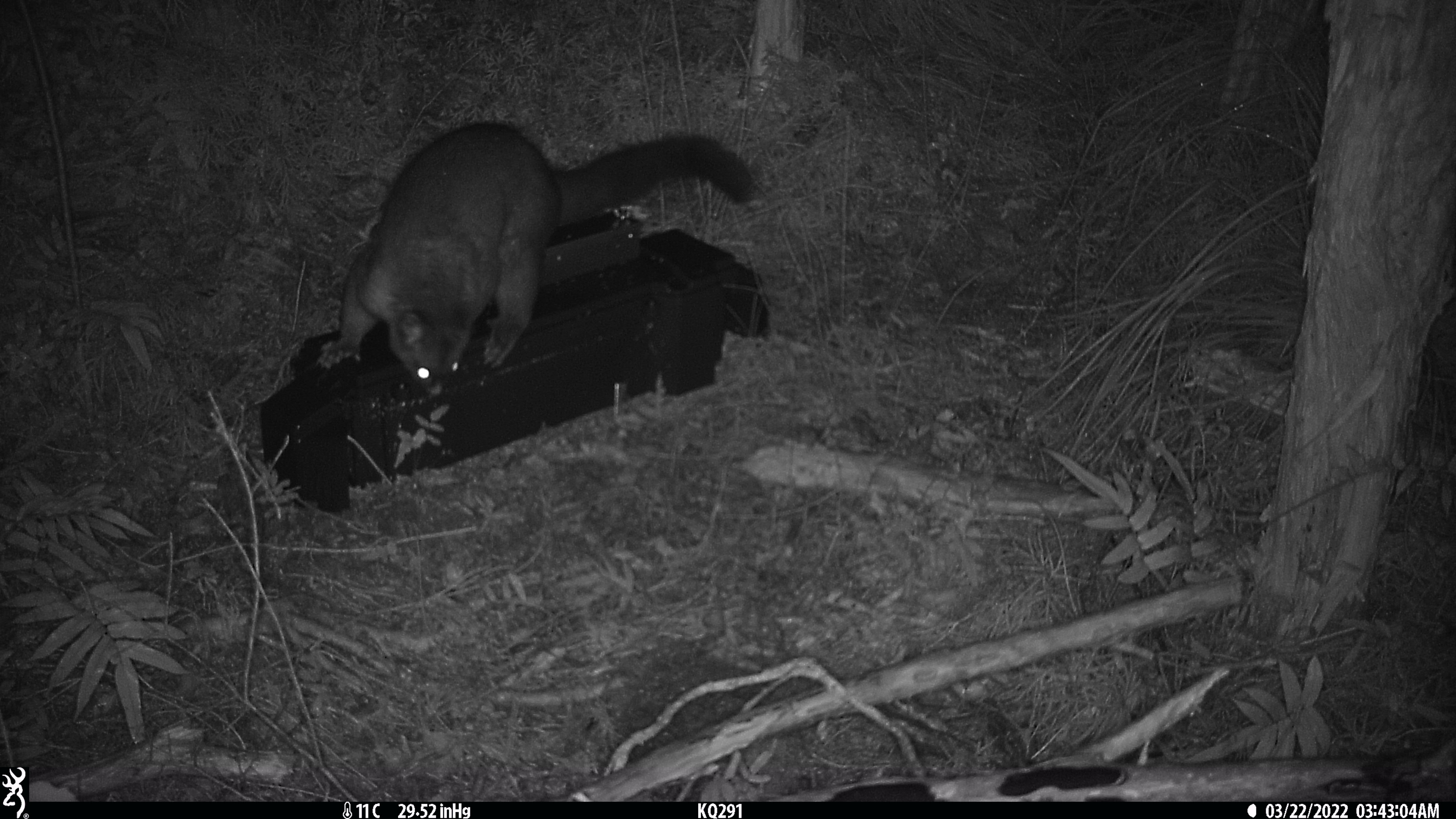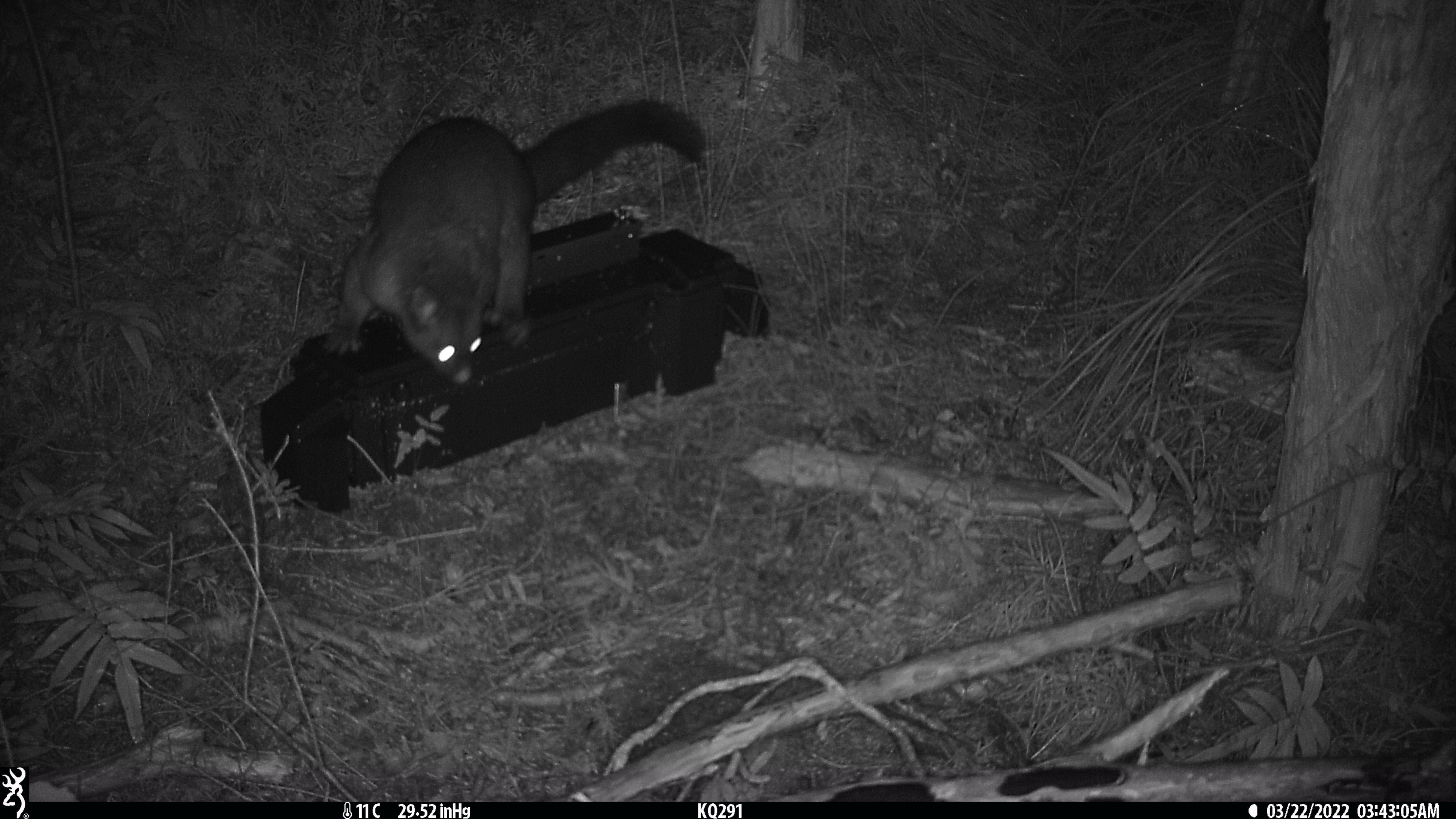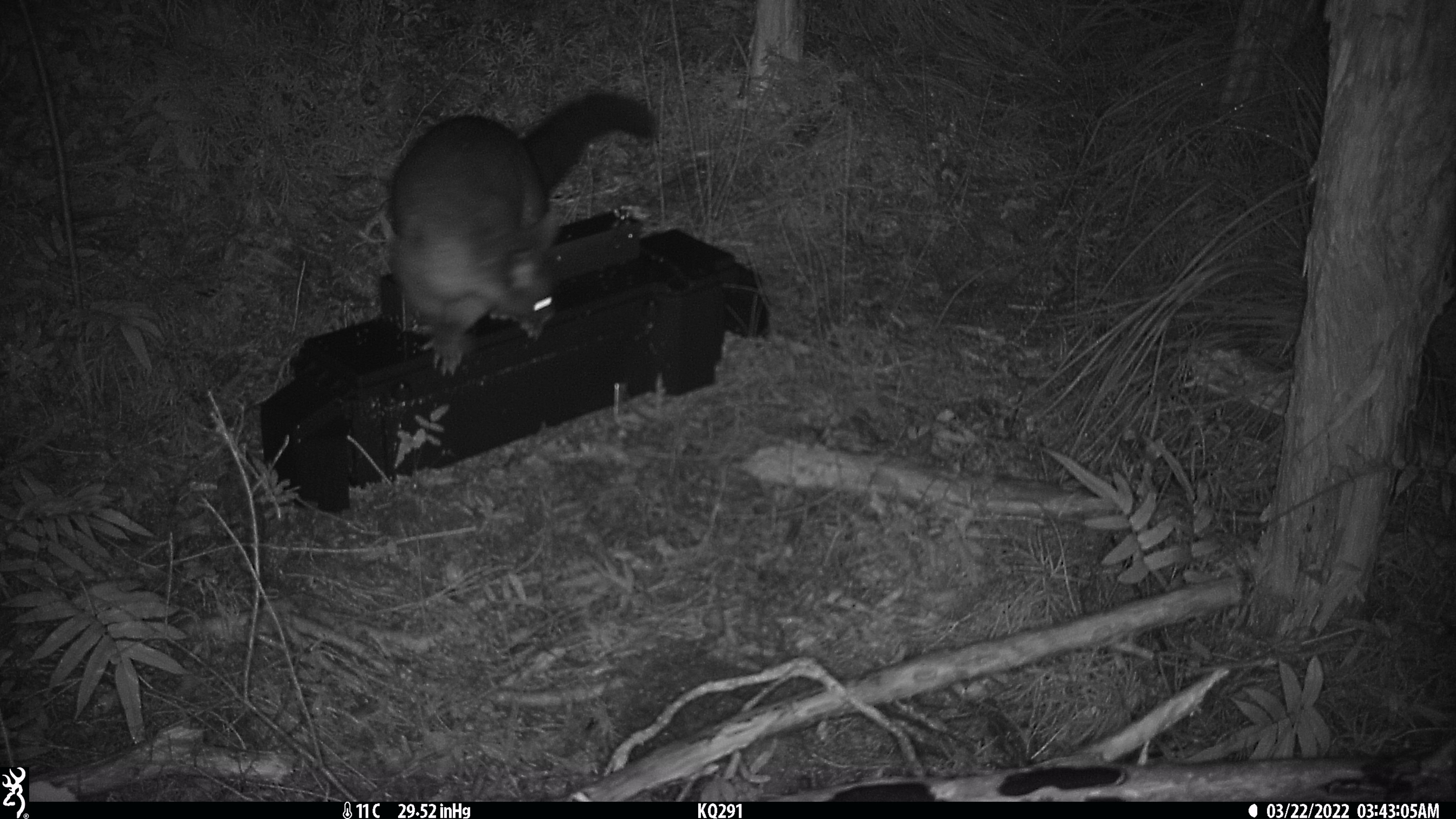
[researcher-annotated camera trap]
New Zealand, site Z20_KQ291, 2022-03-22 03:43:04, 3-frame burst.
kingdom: Animalia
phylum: Chordata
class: Mammalia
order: Diprotodontia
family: Phalangeridae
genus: Trichosurus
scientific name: Trichosurus vulpecula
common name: common brushtail possum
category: possum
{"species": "possum (common brushtail possum) (Trichosurus vulpecula)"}